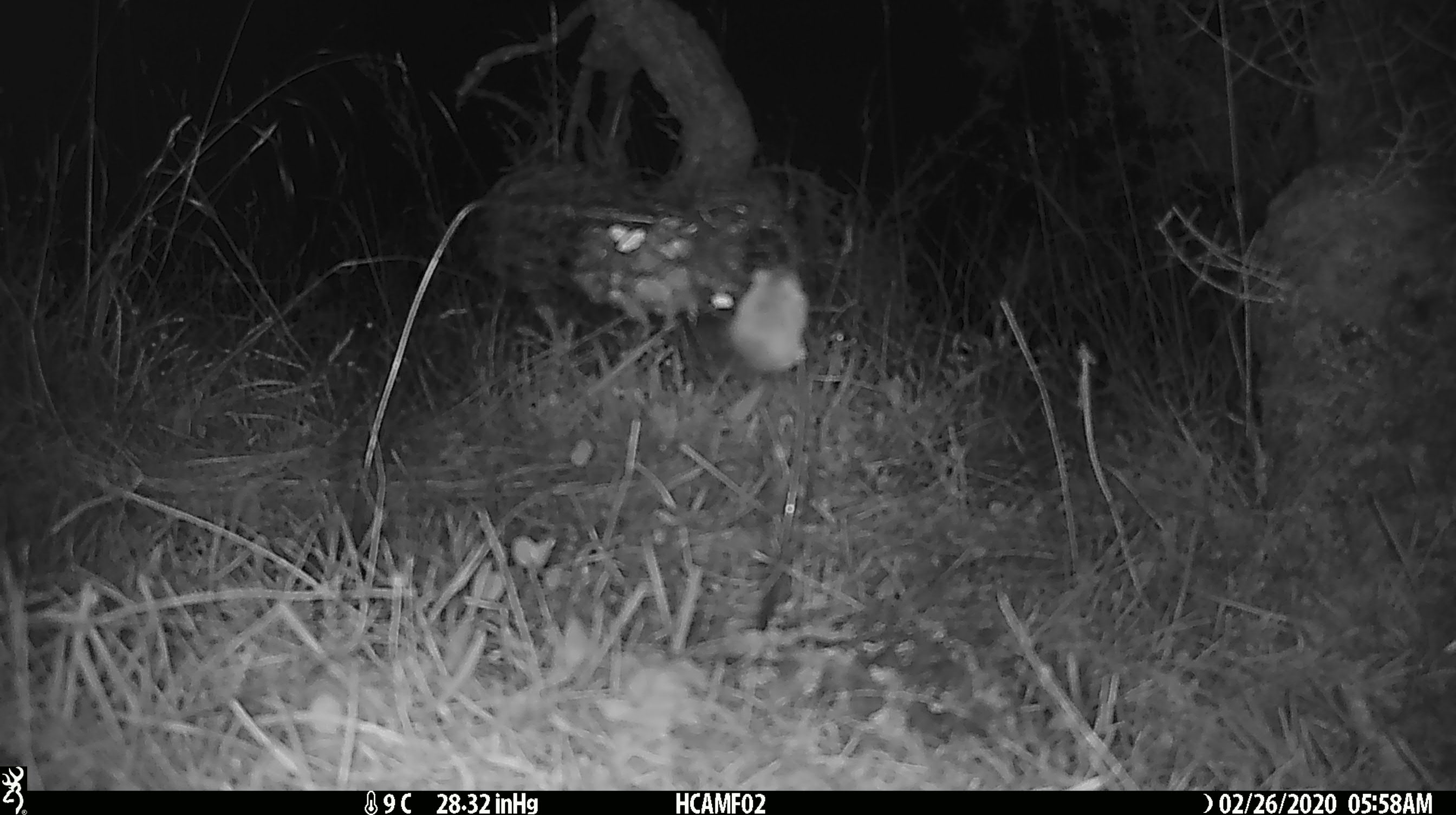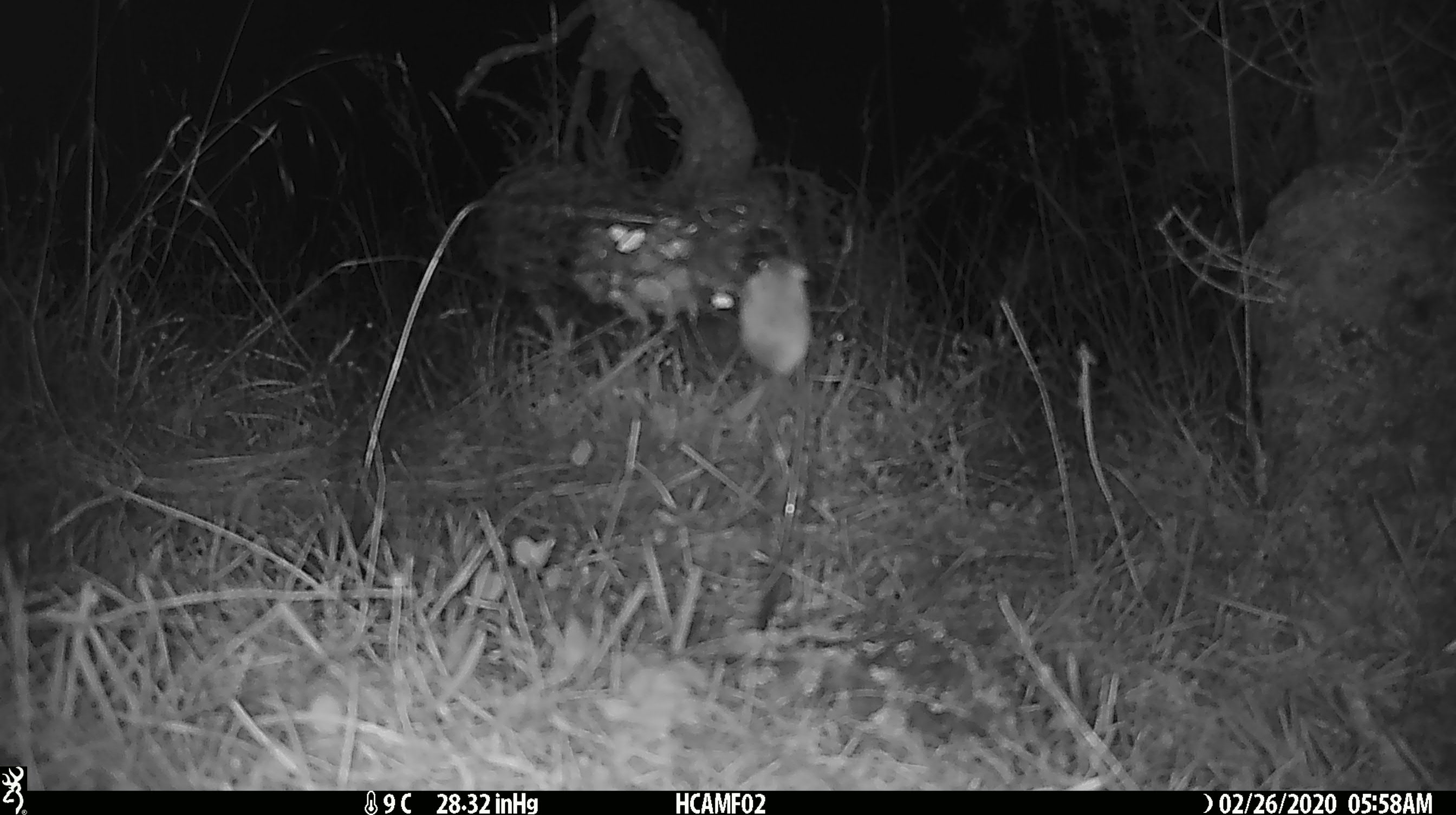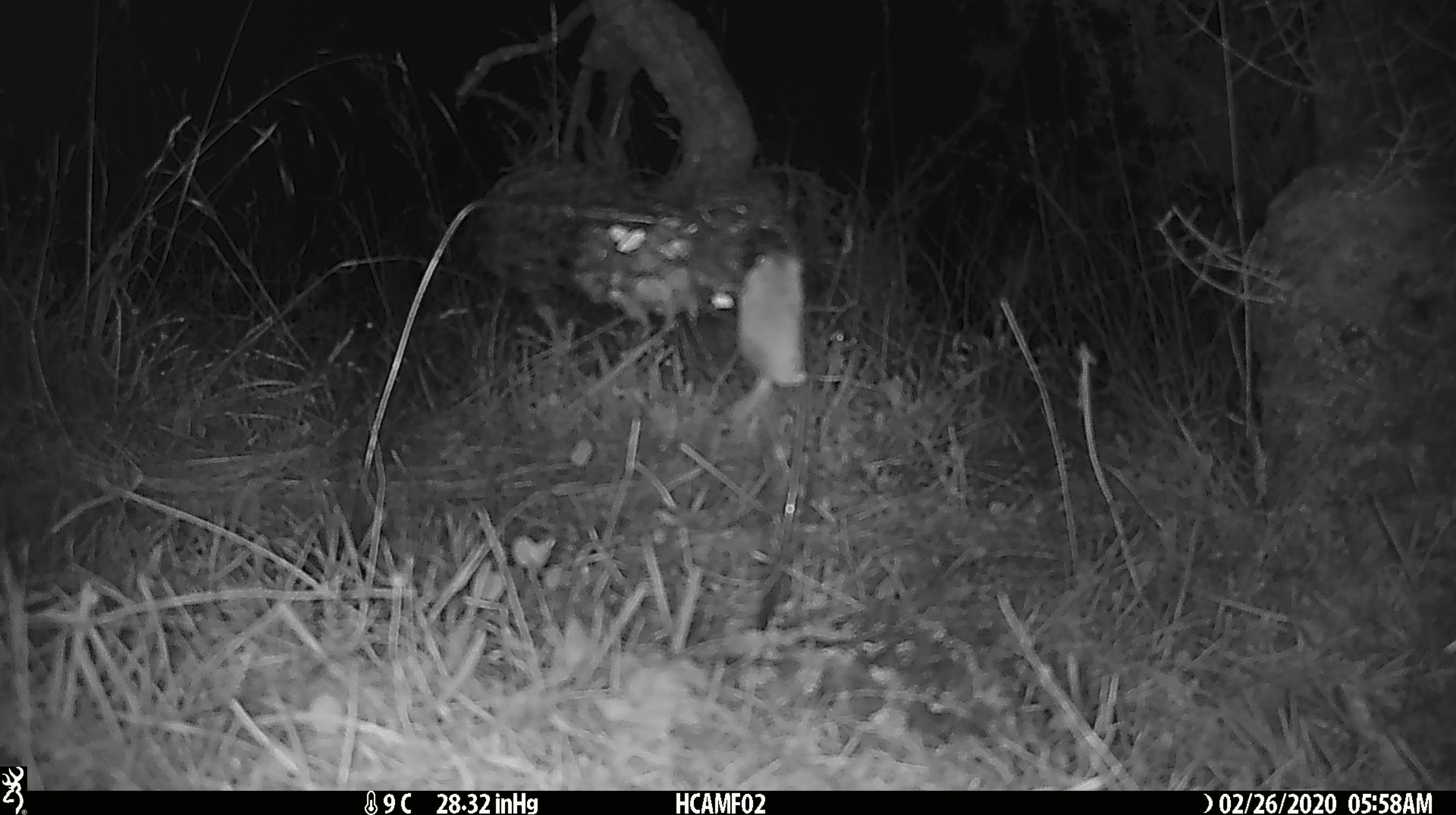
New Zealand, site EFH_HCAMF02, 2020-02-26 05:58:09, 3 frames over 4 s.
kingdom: Animalia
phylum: Chordata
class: Mammalia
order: Rodentia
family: Muridae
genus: Mus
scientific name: Mus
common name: mouse